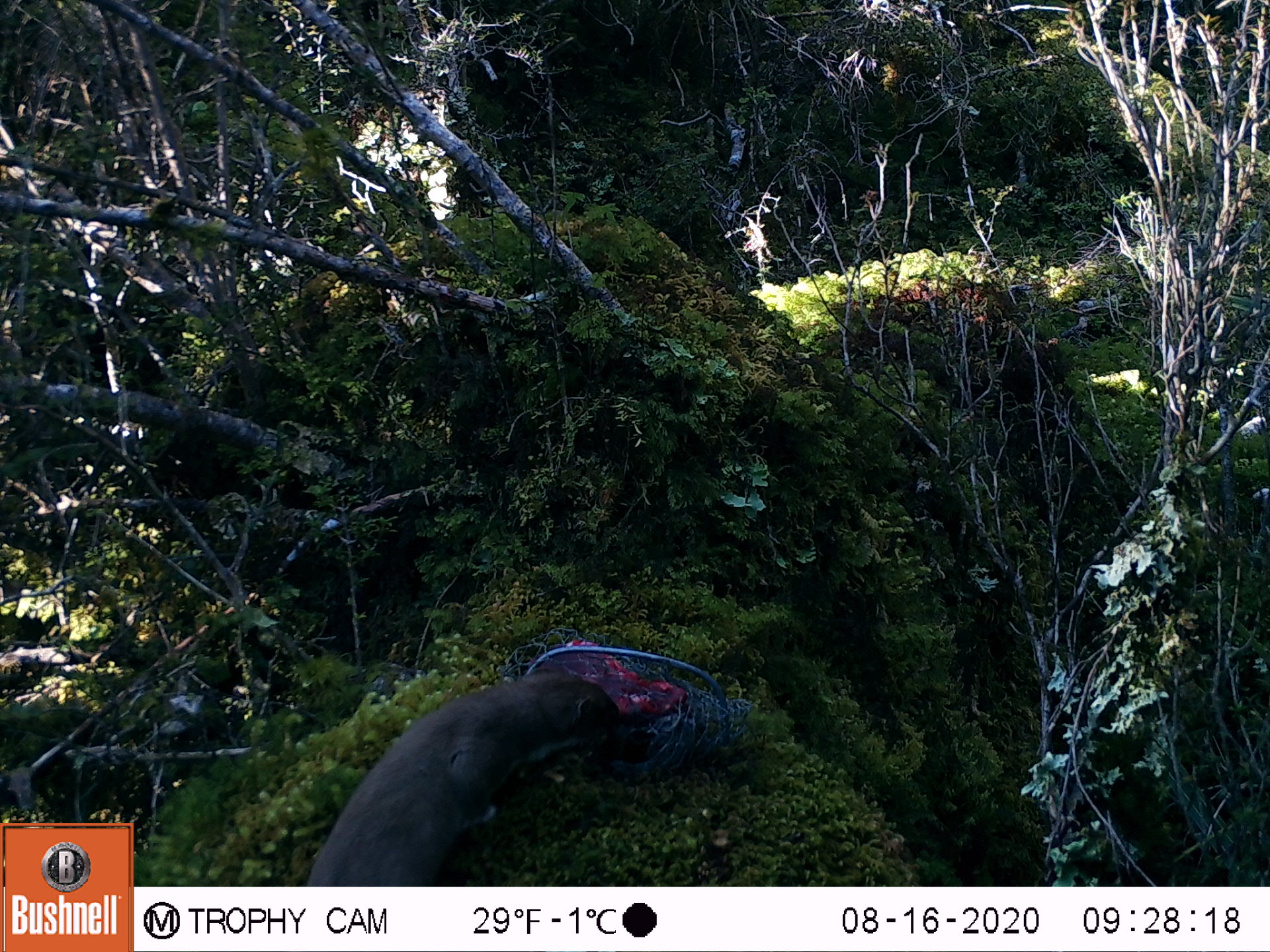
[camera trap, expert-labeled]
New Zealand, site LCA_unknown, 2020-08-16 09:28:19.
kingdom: Animalia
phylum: Chordata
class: Mammalia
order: Carnivora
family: Mustelidae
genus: Mustela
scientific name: Mustela erminea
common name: stoat